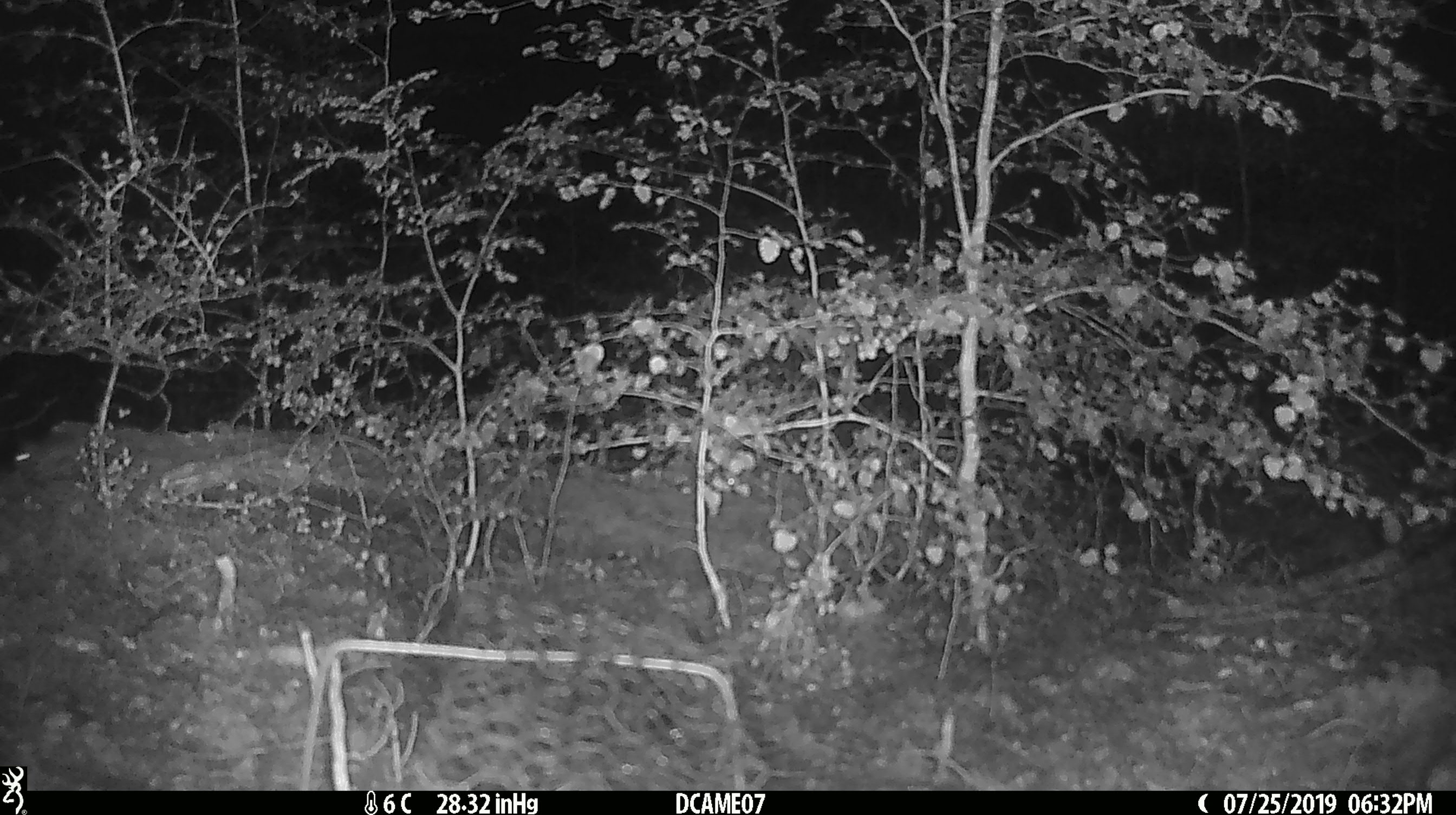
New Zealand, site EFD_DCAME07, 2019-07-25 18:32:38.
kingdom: Animalia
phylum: Chordata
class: Mammalia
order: Rodentia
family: Muridae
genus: Mus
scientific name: Mus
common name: mouse